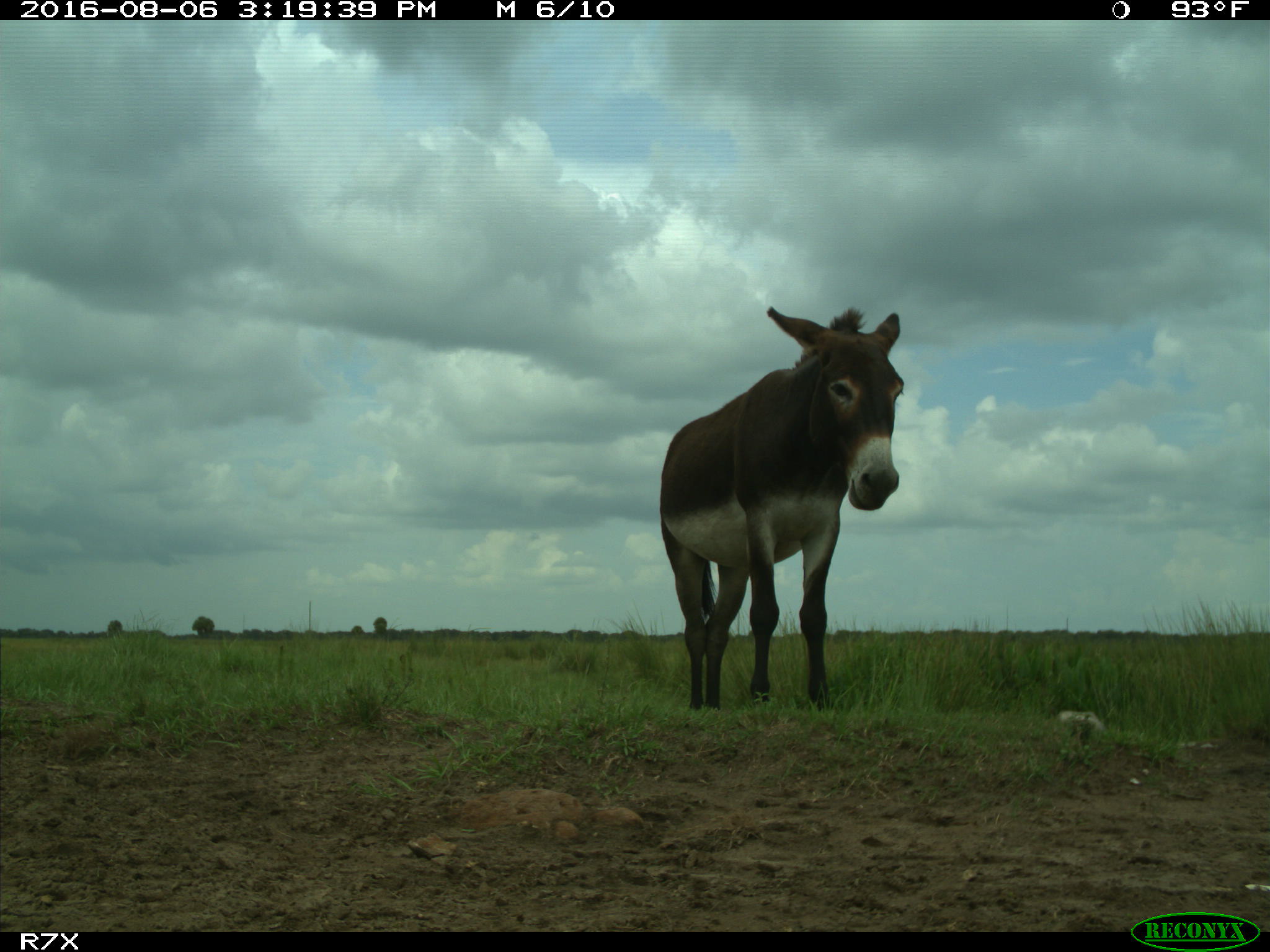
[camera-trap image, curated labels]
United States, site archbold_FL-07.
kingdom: Animalia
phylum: Chordata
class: Mammalia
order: Perissodactyla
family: Equidae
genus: Equus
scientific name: Equus africanus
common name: african wild ass